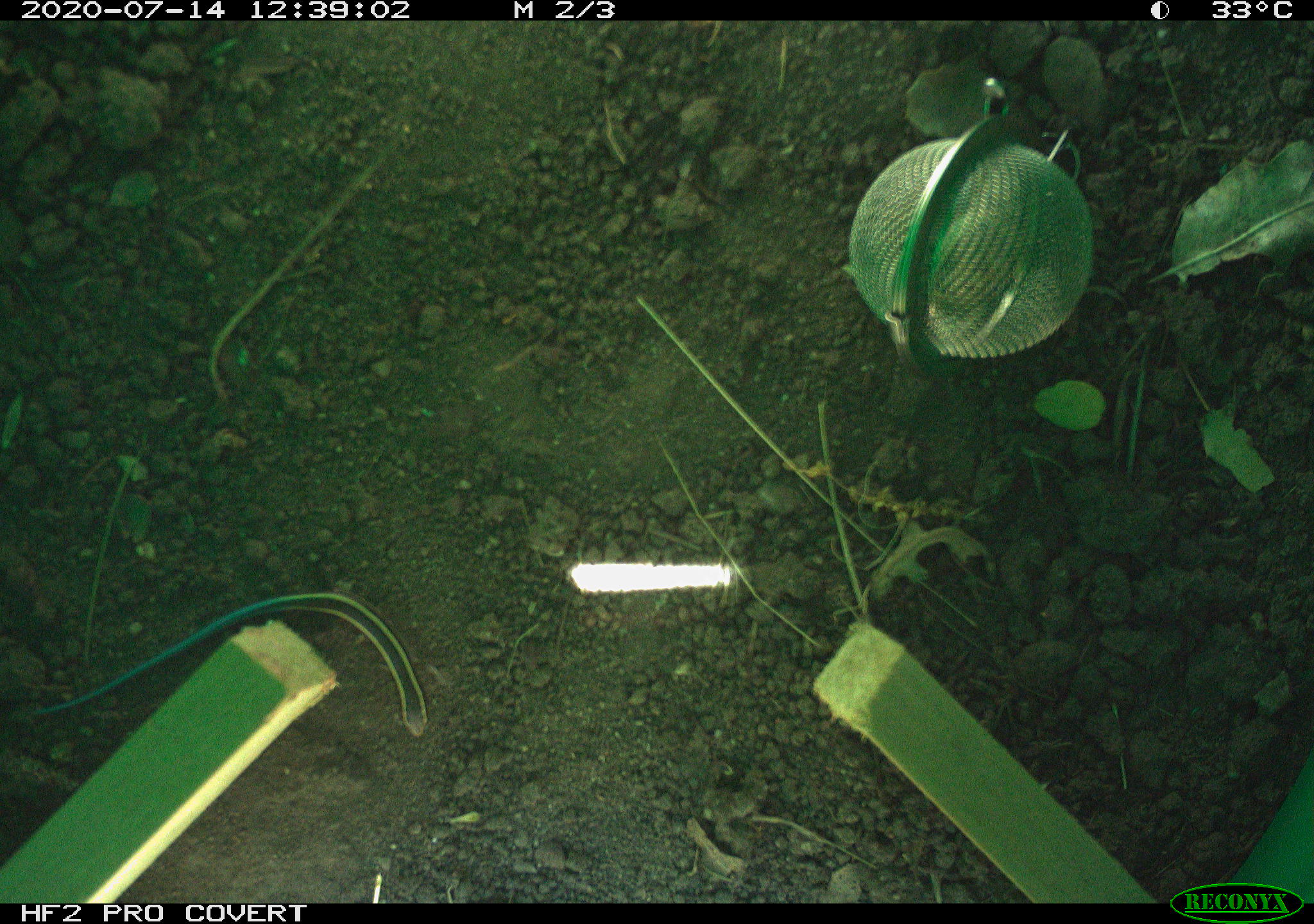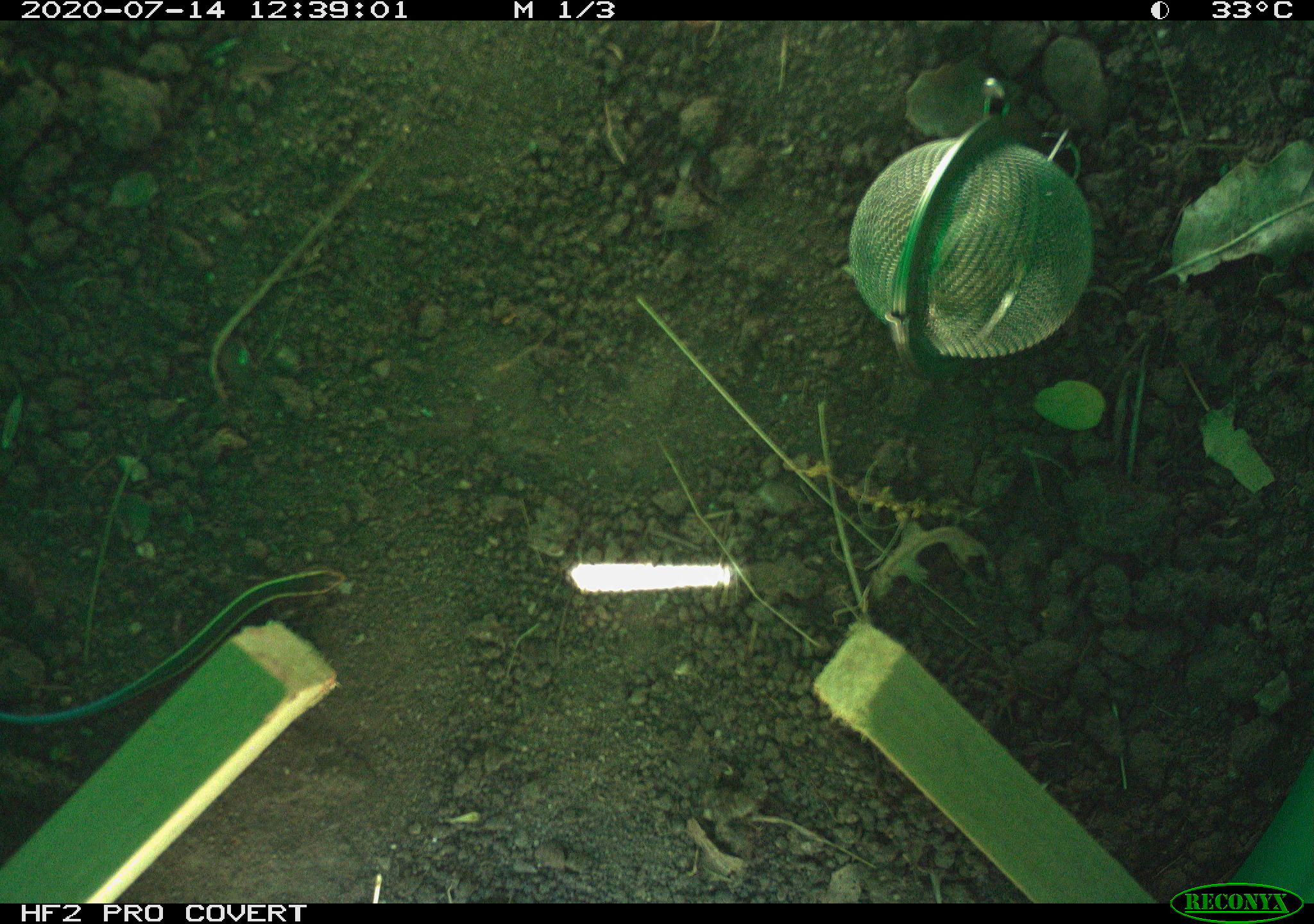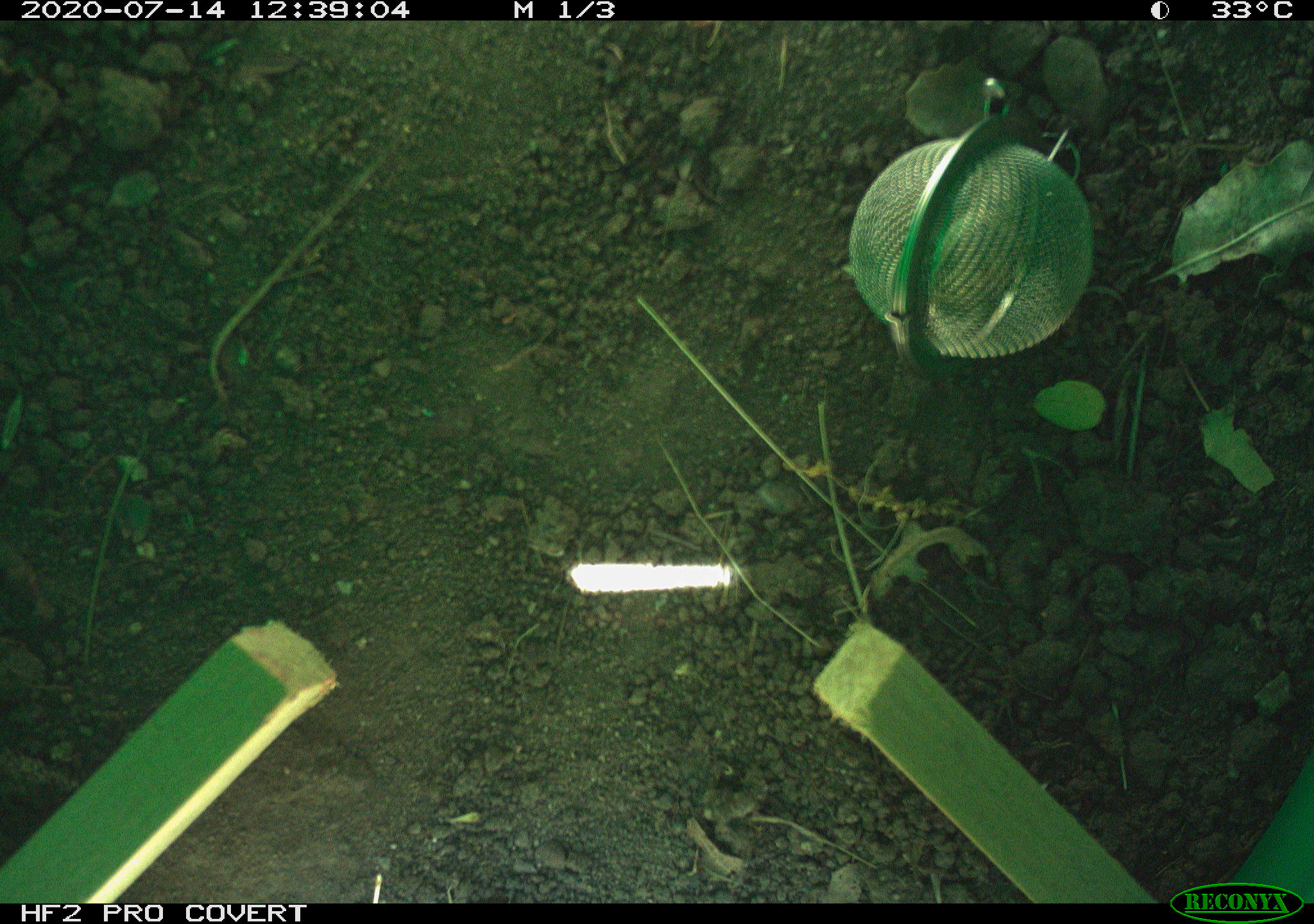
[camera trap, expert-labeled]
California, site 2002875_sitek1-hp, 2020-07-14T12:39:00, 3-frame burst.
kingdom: Animalia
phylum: Chordata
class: Reptilia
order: Squamata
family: Scincidae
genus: Plestiodon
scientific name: Plestiodon skiltonianus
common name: western skink